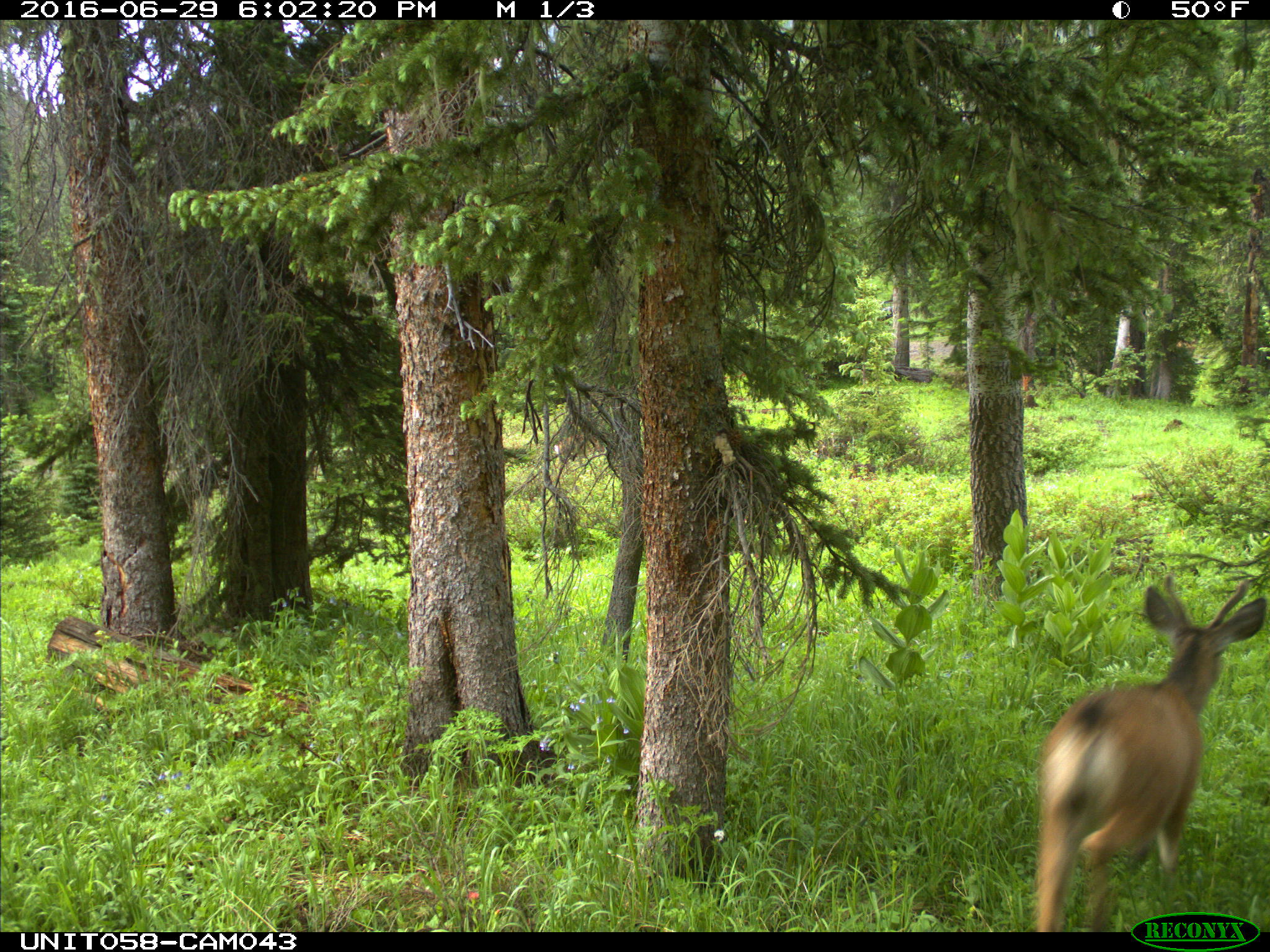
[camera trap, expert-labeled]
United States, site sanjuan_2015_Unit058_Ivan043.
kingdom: Animalia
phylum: Chordata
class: Mammalia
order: Artiodactyla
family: Cervidae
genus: Odocoileus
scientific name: Odocoileus hemionus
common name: mule deer